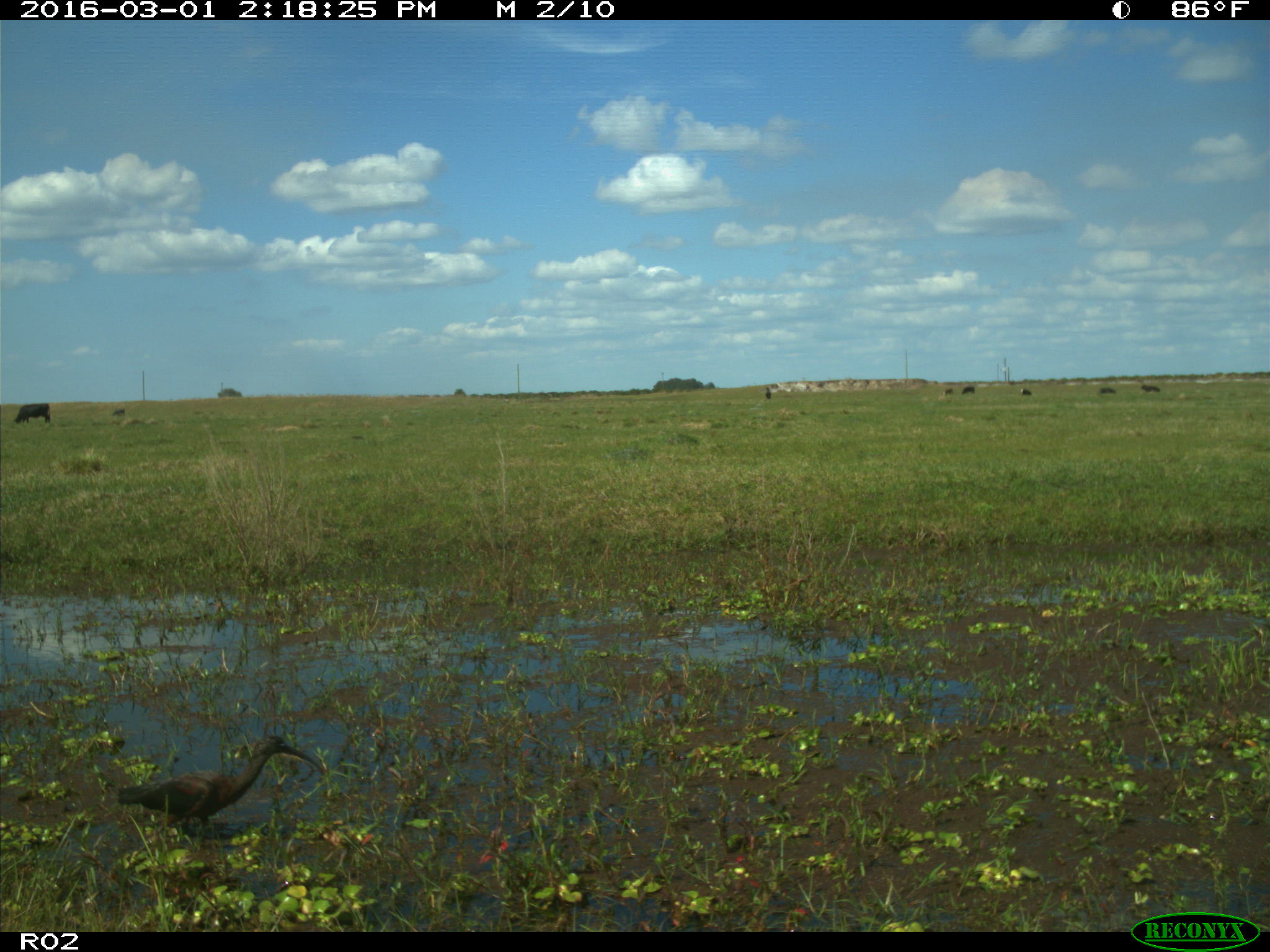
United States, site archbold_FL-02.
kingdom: Animalia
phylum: Chordata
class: Mammalia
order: Artiodactyla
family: Bovidae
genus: Bos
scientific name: Bos taurus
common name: domestic cow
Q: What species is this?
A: Bos taurus (domestic cow).